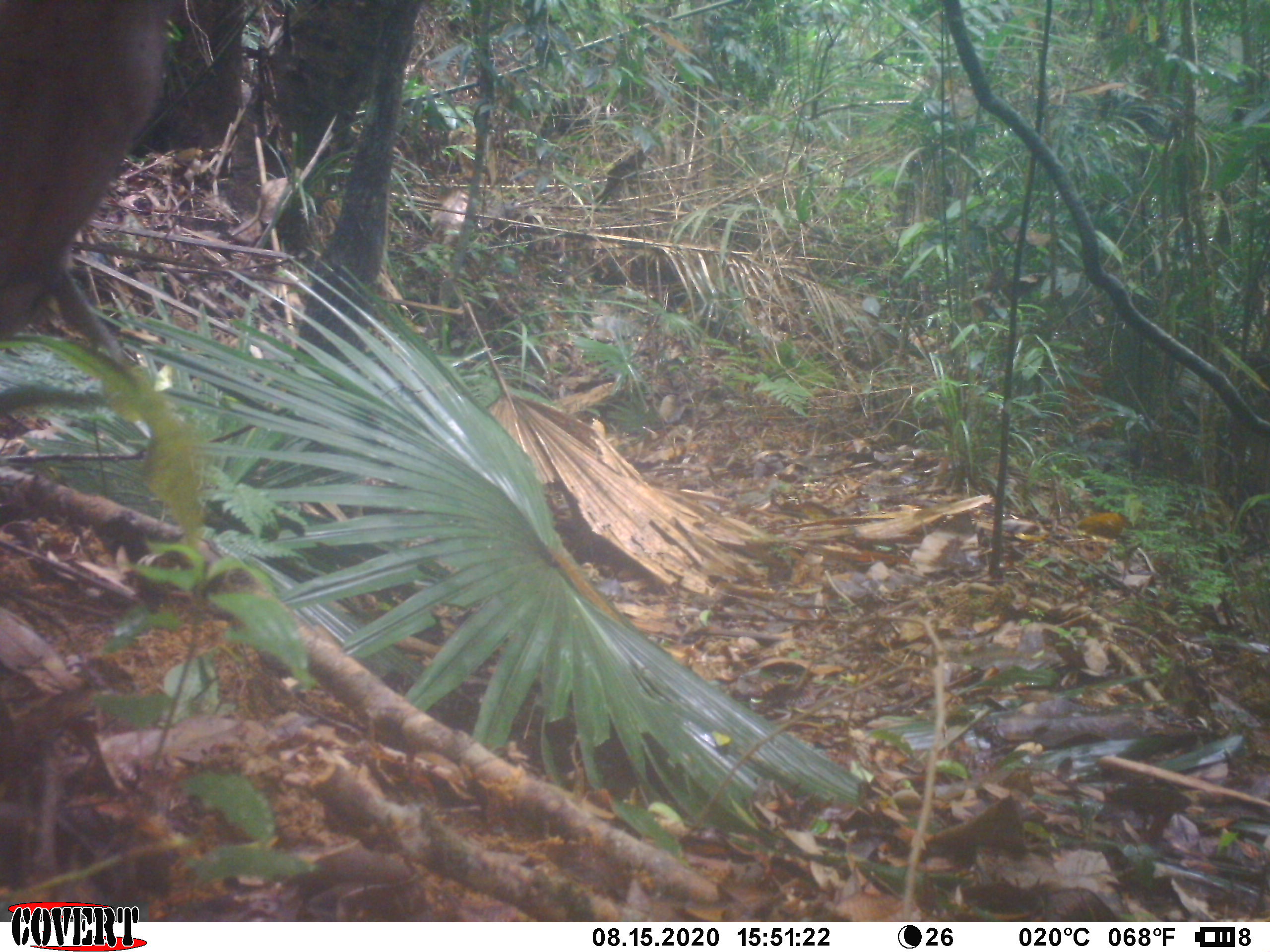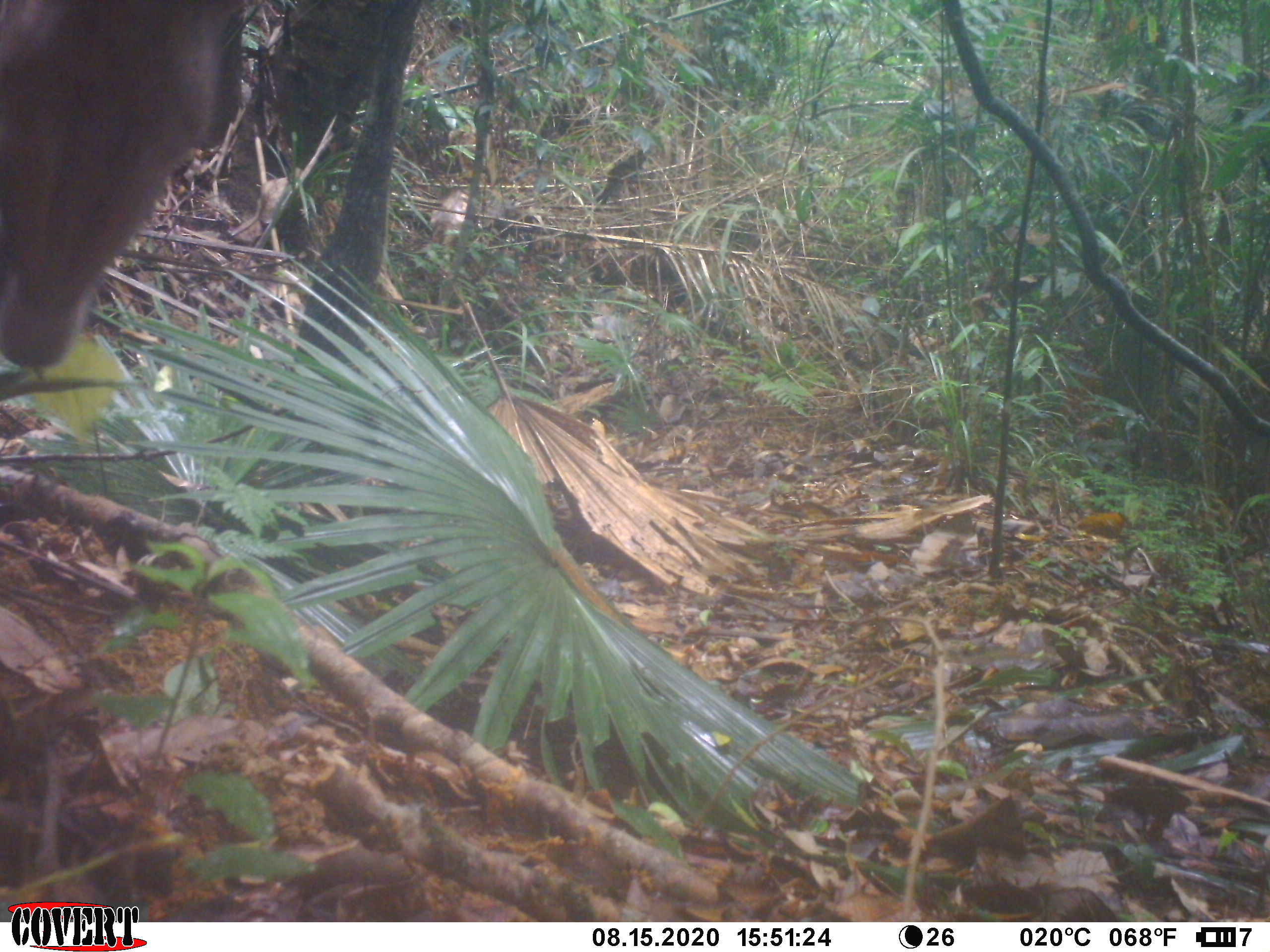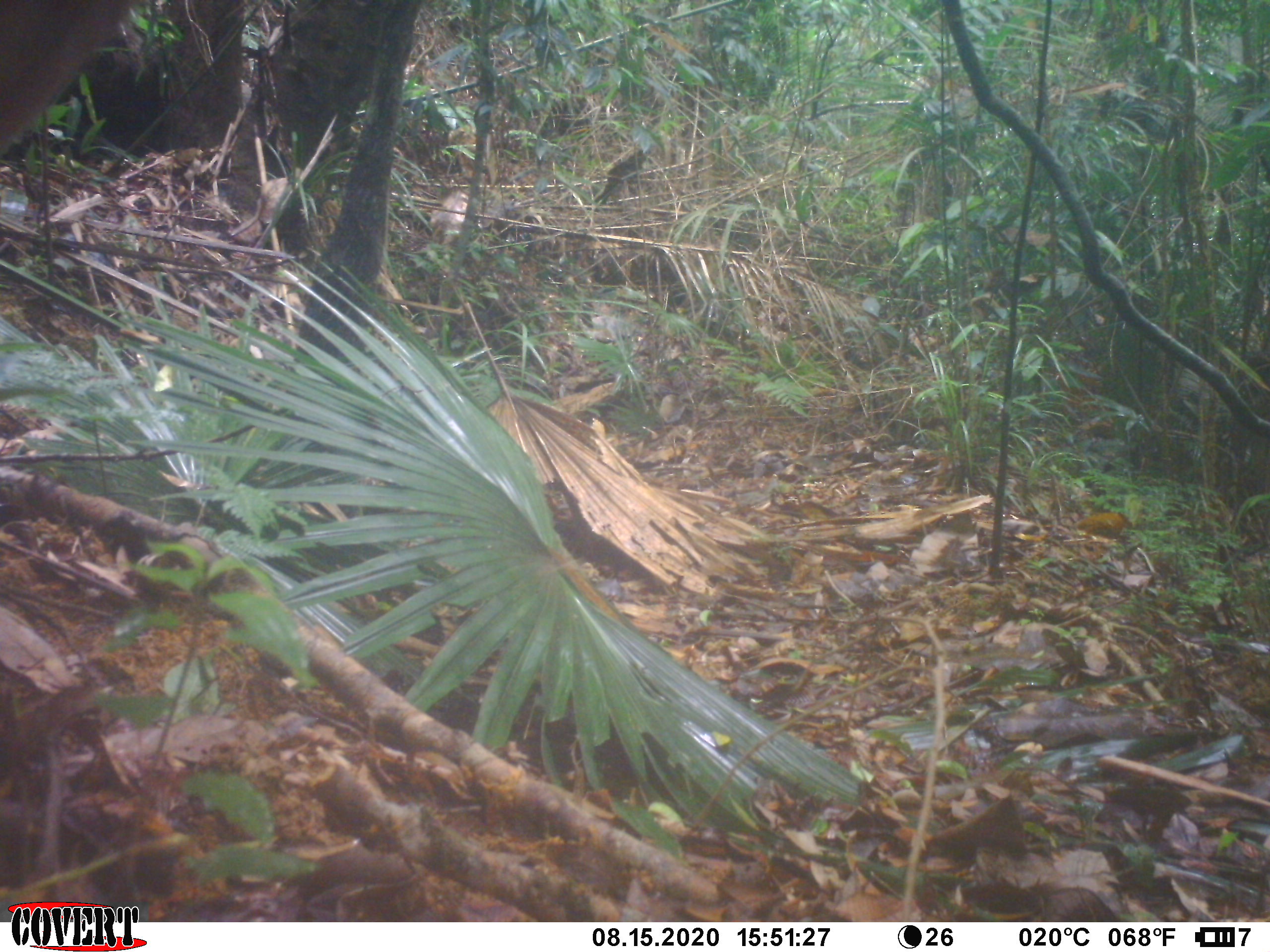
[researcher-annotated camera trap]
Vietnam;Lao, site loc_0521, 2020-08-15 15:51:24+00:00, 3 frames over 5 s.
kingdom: Animalia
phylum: Chordata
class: Mammalia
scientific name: Laurasiatheria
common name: ungulate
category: unidentified ungulates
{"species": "unidentified ungulates (ungulate) (Laurasiatheria)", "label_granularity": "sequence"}